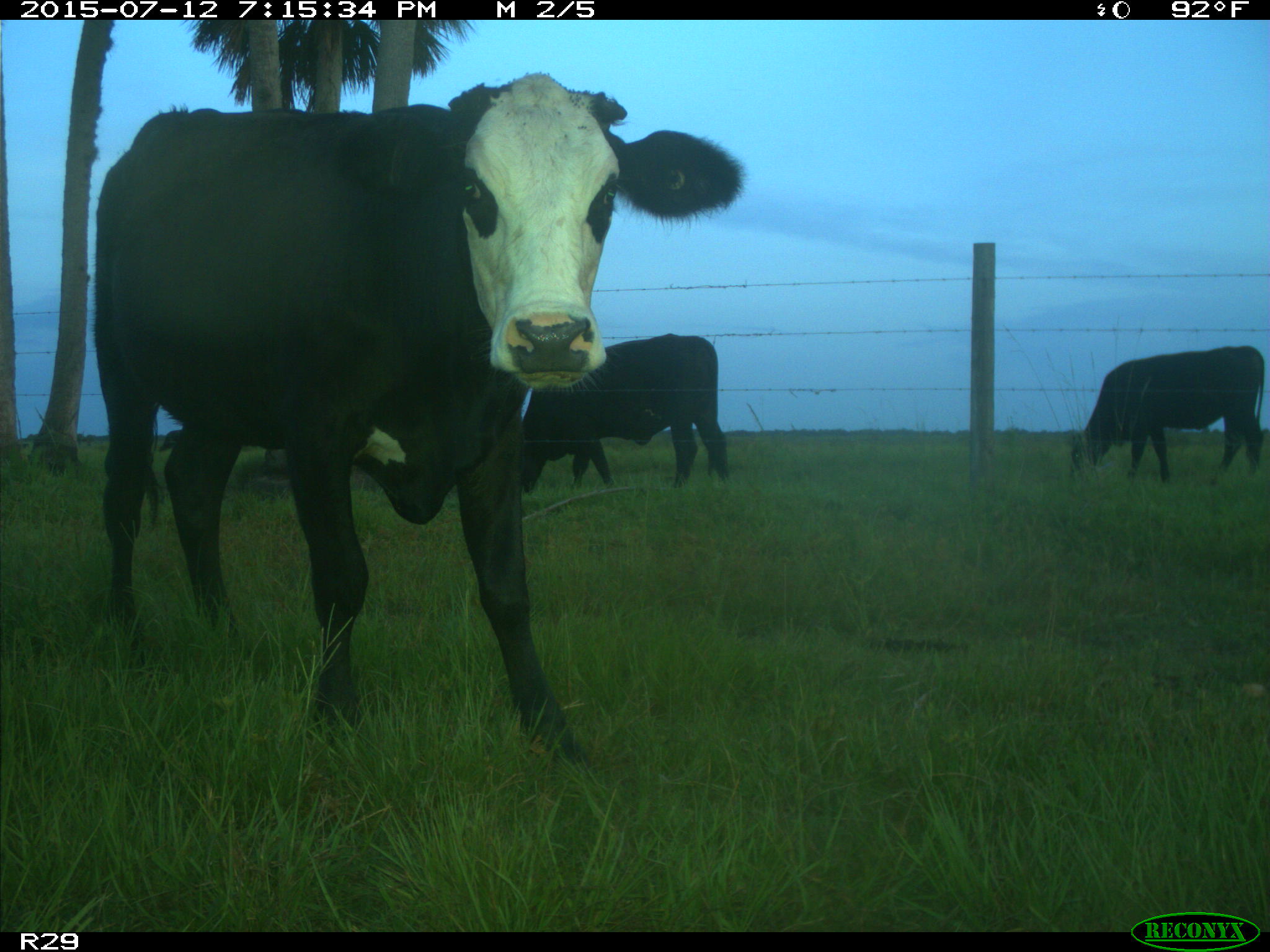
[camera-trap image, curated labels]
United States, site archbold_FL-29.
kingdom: Animalia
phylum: Chordata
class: Mammalia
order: Artiodactyla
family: Bovidae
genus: Bos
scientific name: Bos taurus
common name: domestic cow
Bos taurus (domestic cow).